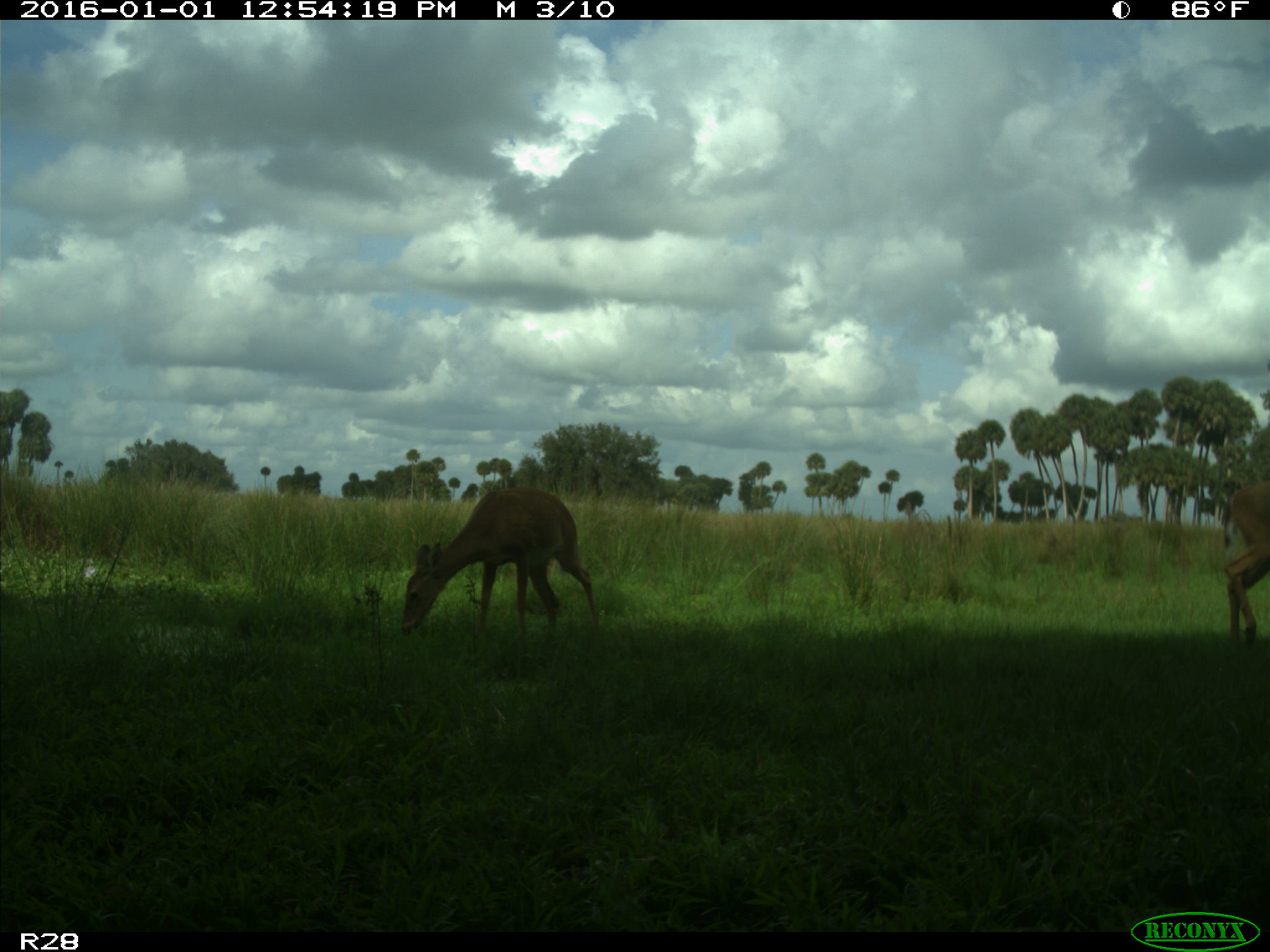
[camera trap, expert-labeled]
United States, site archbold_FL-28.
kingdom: Animalia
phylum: Chordata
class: Mammalia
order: Artiodactyla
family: Cervidae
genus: Odocoileus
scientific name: Odocoileus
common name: deer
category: unidentified deer